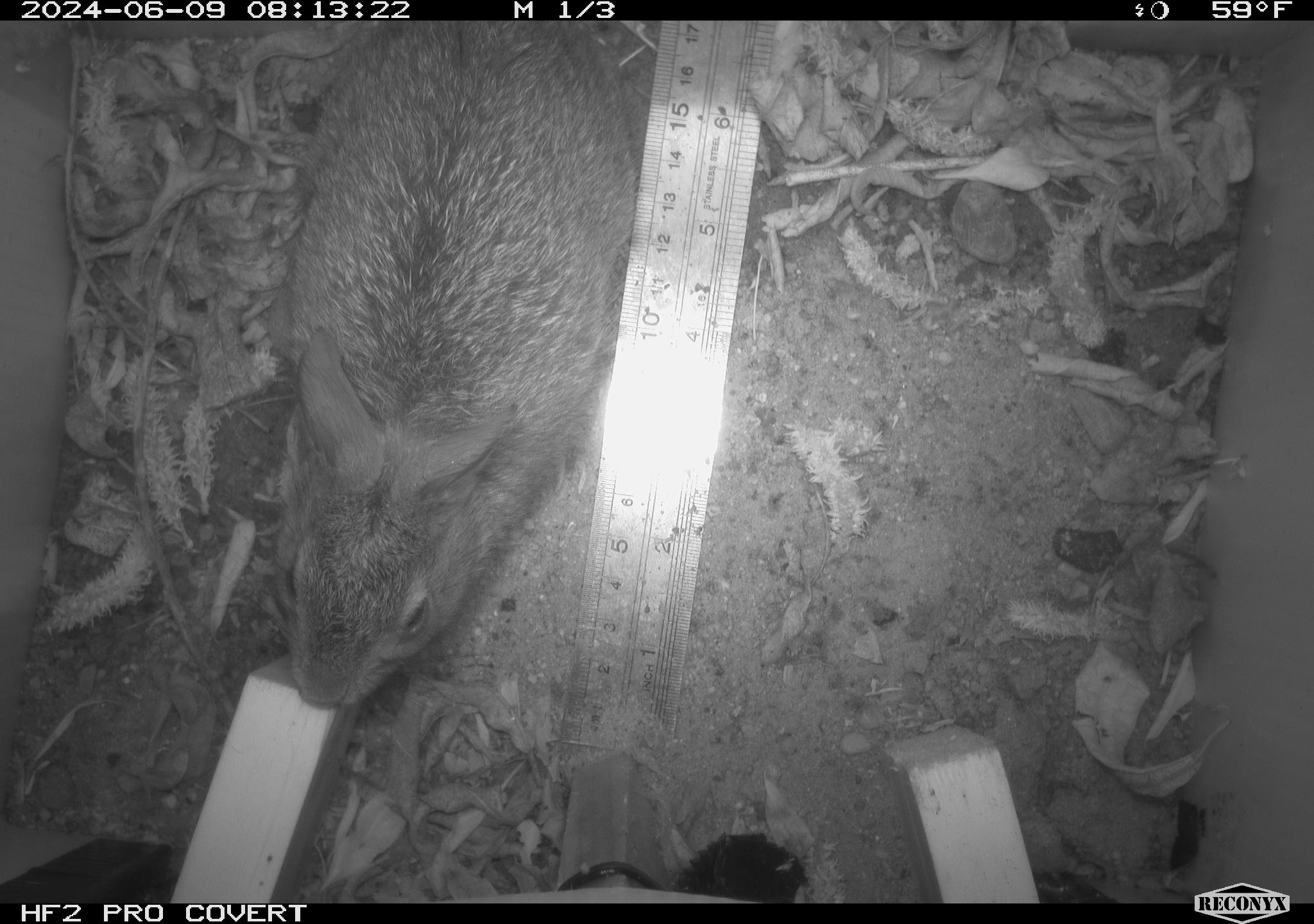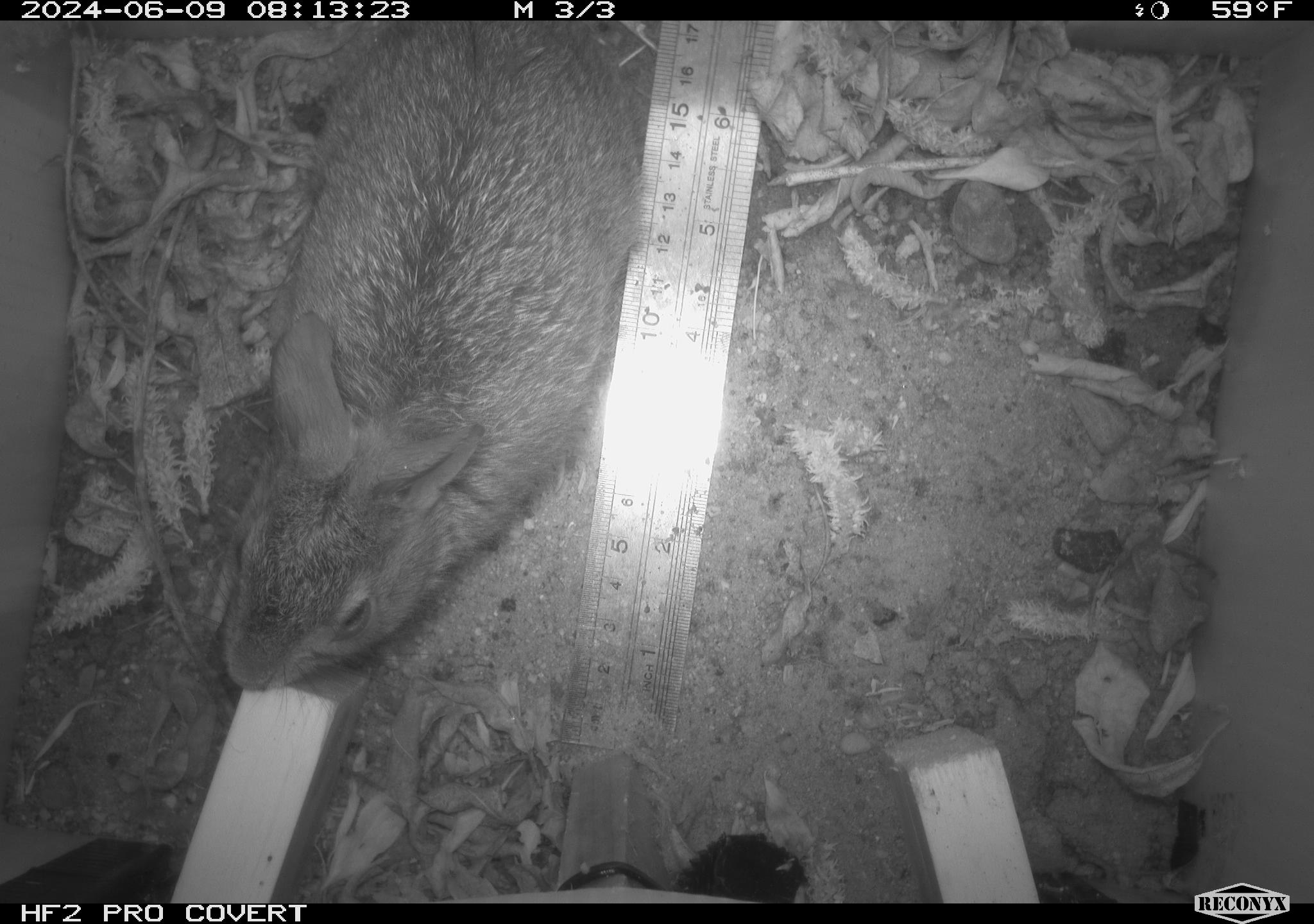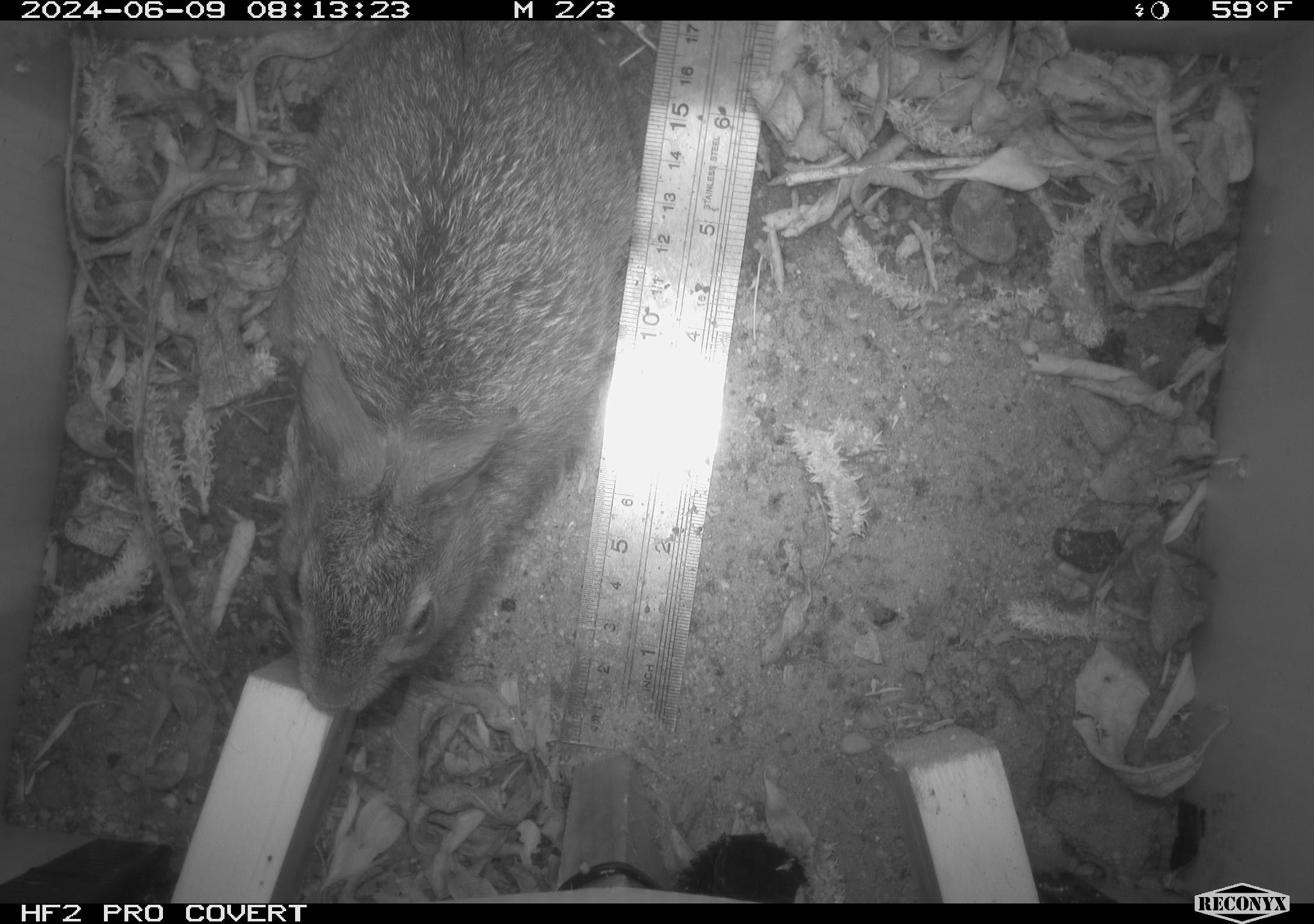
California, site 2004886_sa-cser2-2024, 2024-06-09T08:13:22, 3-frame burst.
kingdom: Animalia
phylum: Chordata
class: Mammalia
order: Lagomorpha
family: Leporidae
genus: Sylvilagus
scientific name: Sylvilagus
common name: cottontail rabbits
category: sylvilagus species